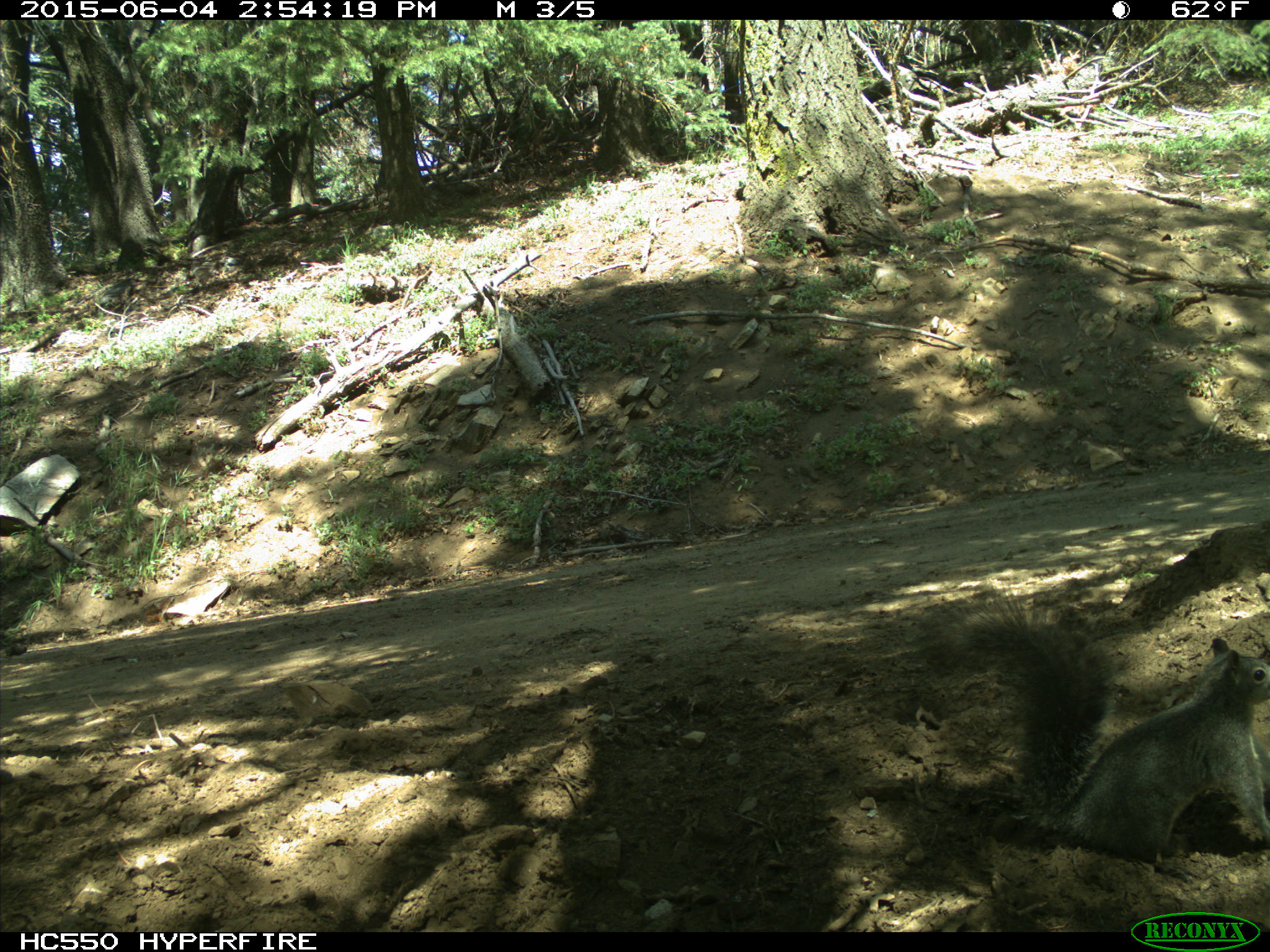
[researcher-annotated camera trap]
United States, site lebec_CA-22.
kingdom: Animalia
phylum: Chordata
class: Mammalia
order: Rodentia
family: Sciuridae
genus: Sciurus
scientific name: Sciurus carolinensis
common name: eastern gray squirrel